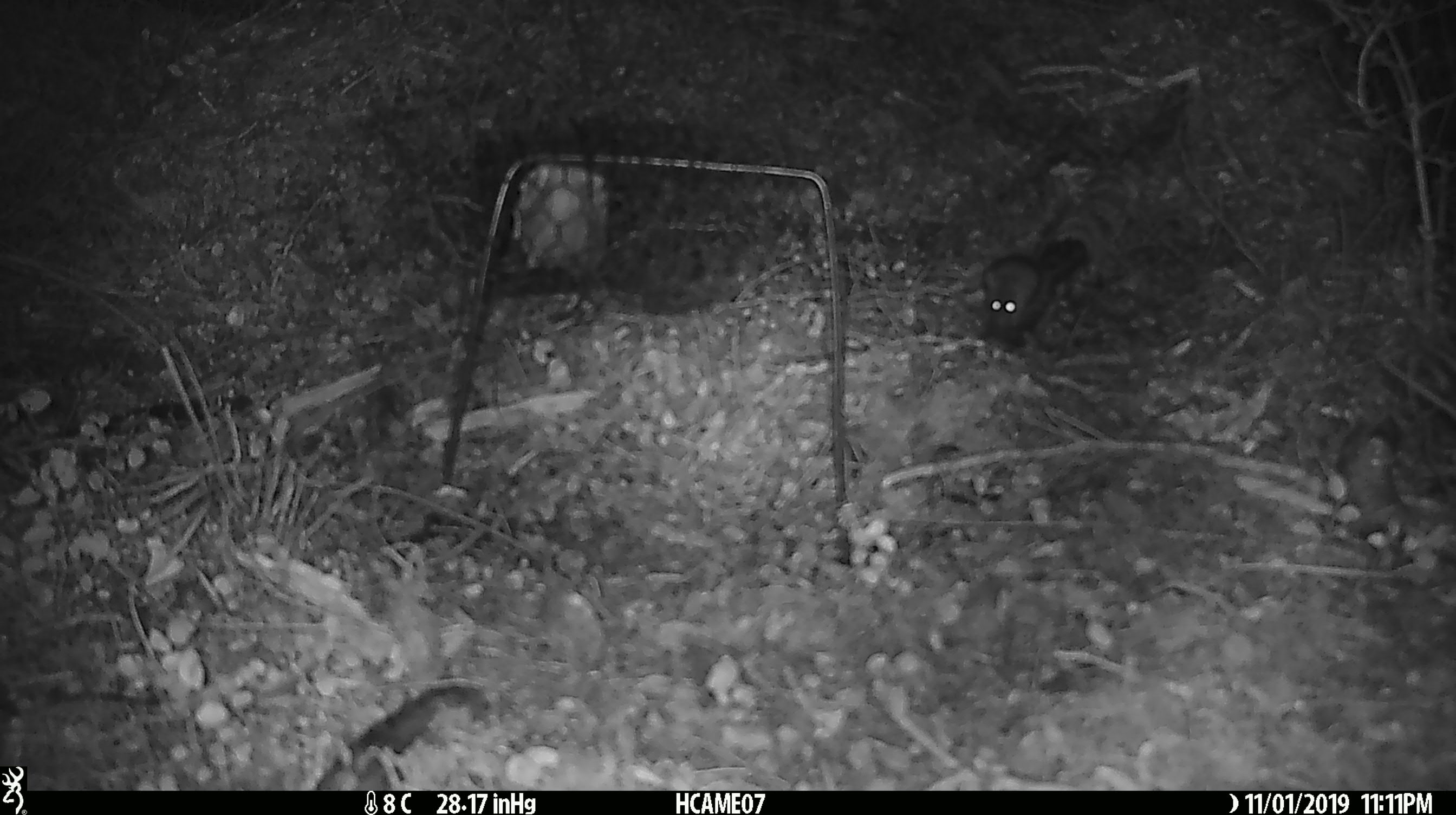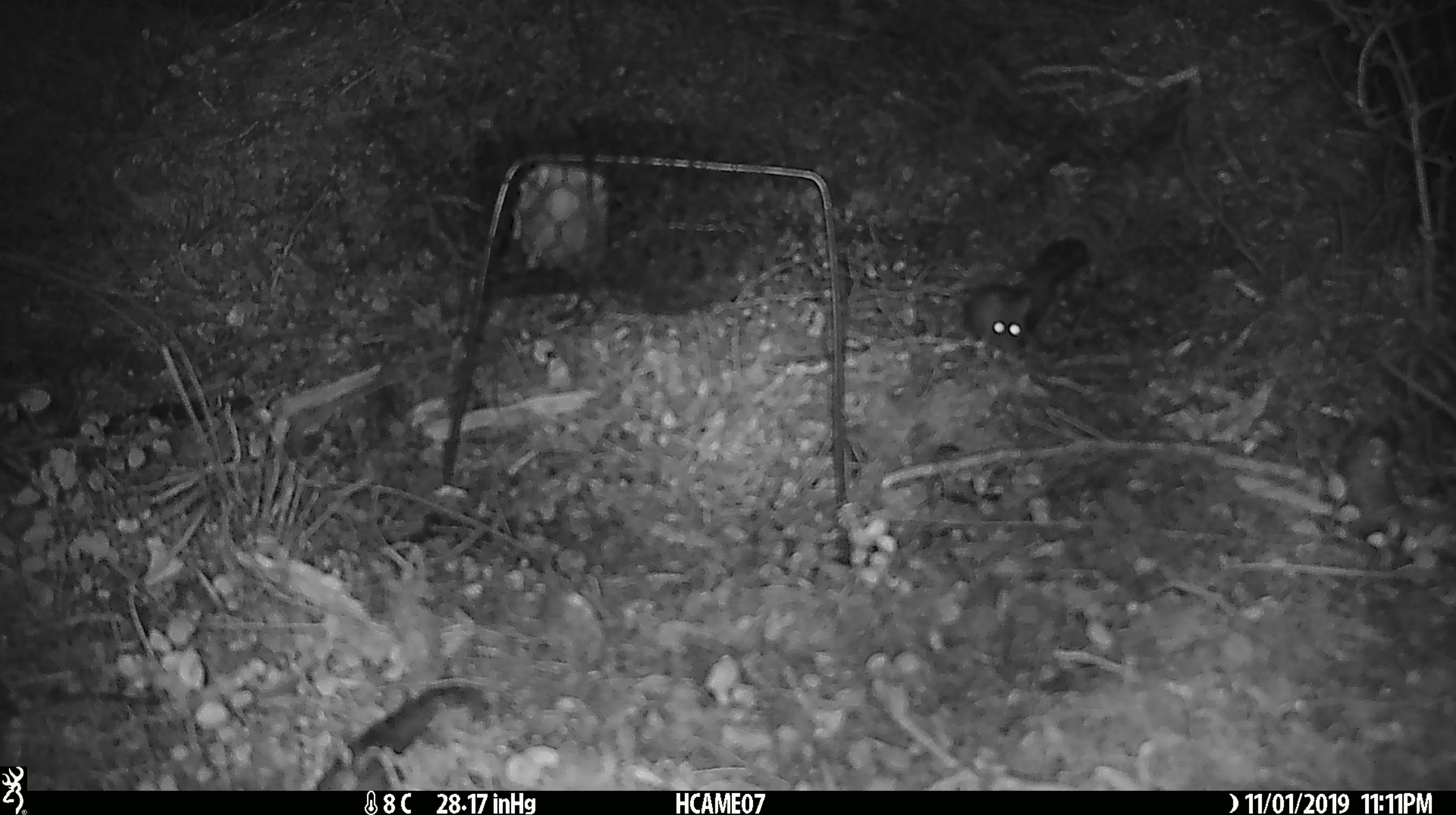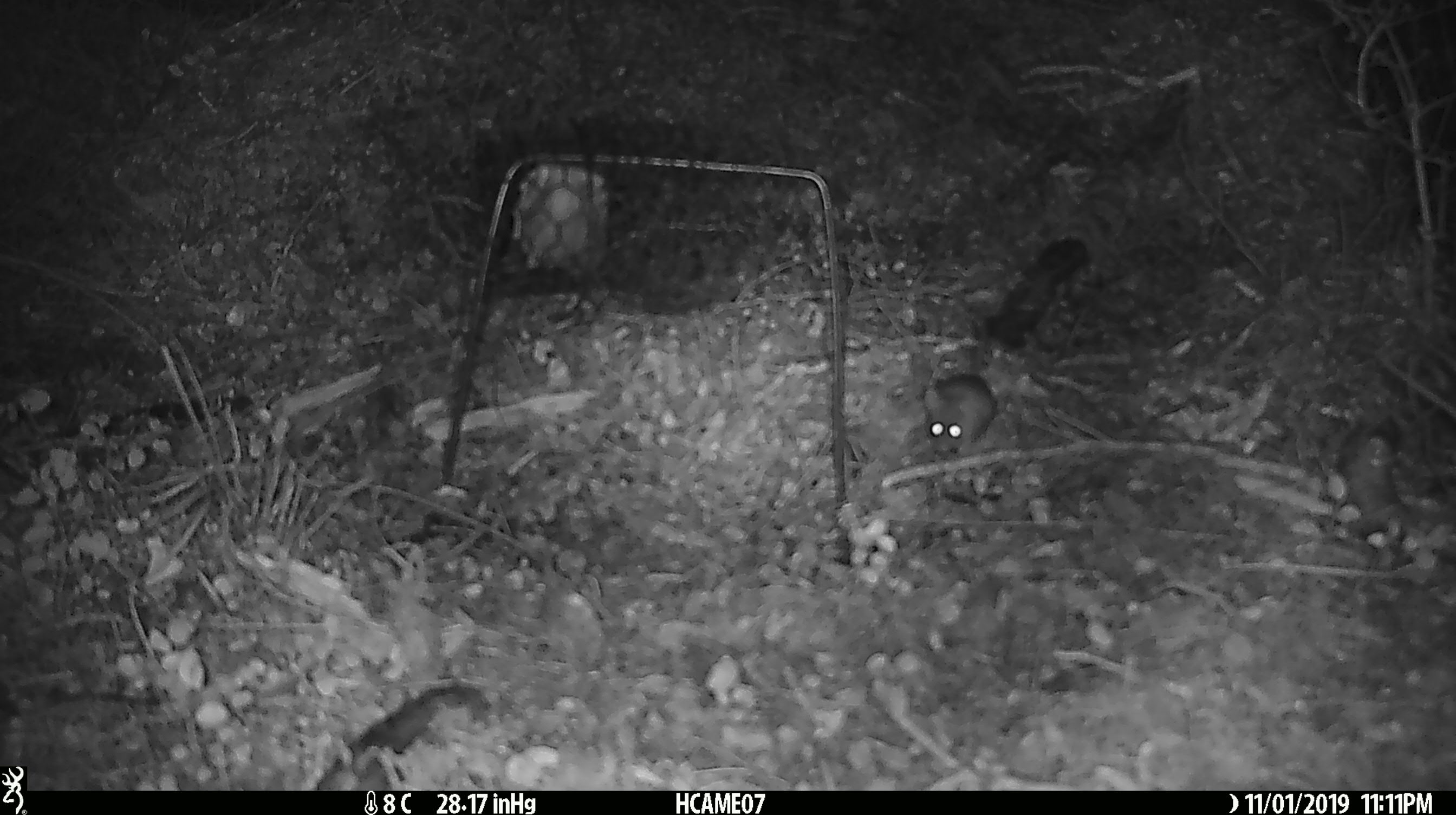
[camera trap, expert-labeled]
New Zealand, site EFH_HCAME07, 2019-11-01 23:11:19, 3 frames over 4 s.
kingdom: Animalia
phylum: Chordata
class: Mammalia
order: Rodentia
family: Muridae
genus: Mus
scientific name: Mus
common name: mouse